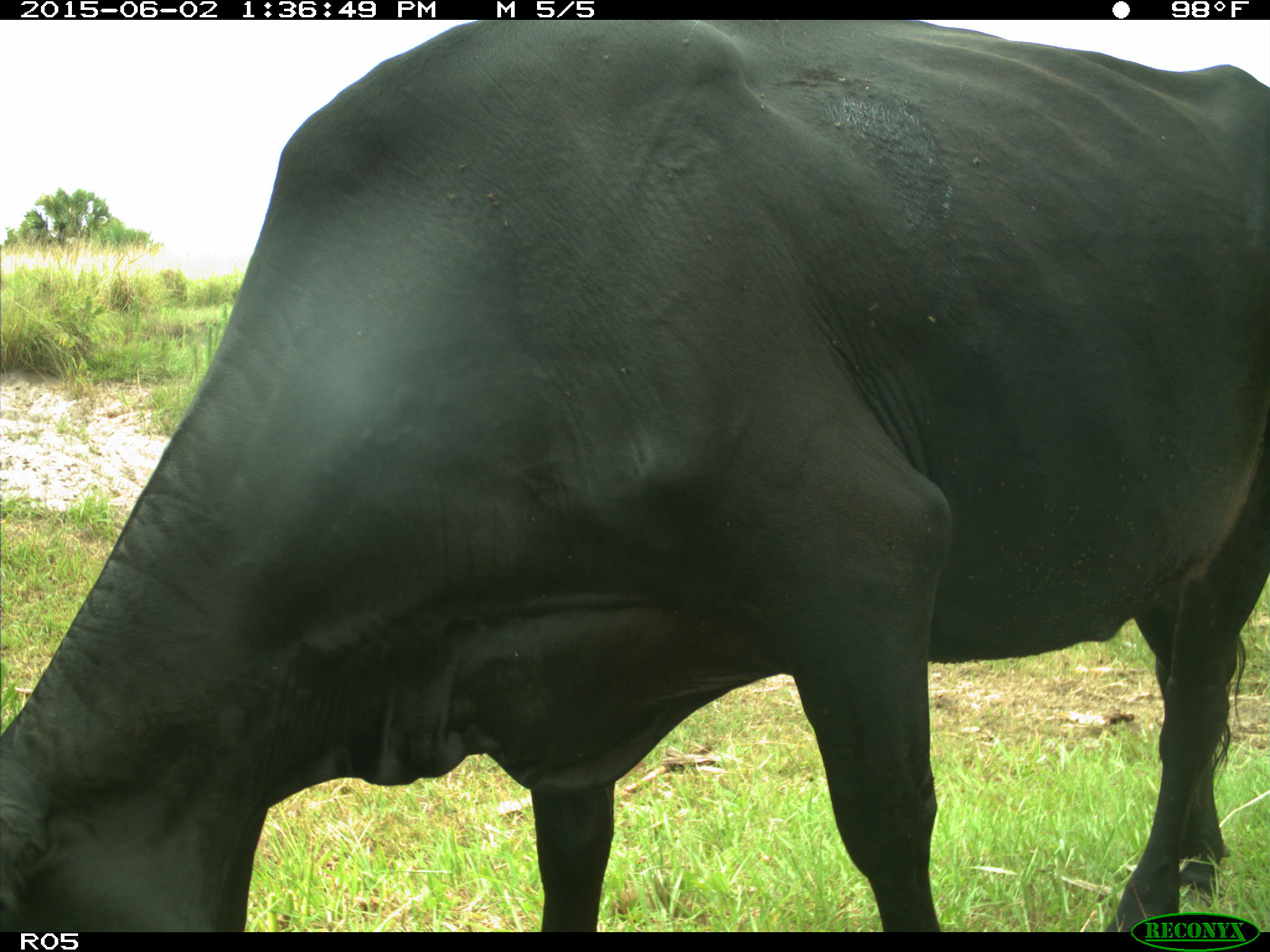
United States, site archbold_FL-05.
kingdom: Animalia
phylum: Chordata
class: Mammalia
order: Artiodactyla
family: Bovidae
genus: Bos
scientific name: Bos taurus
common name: domestic cow